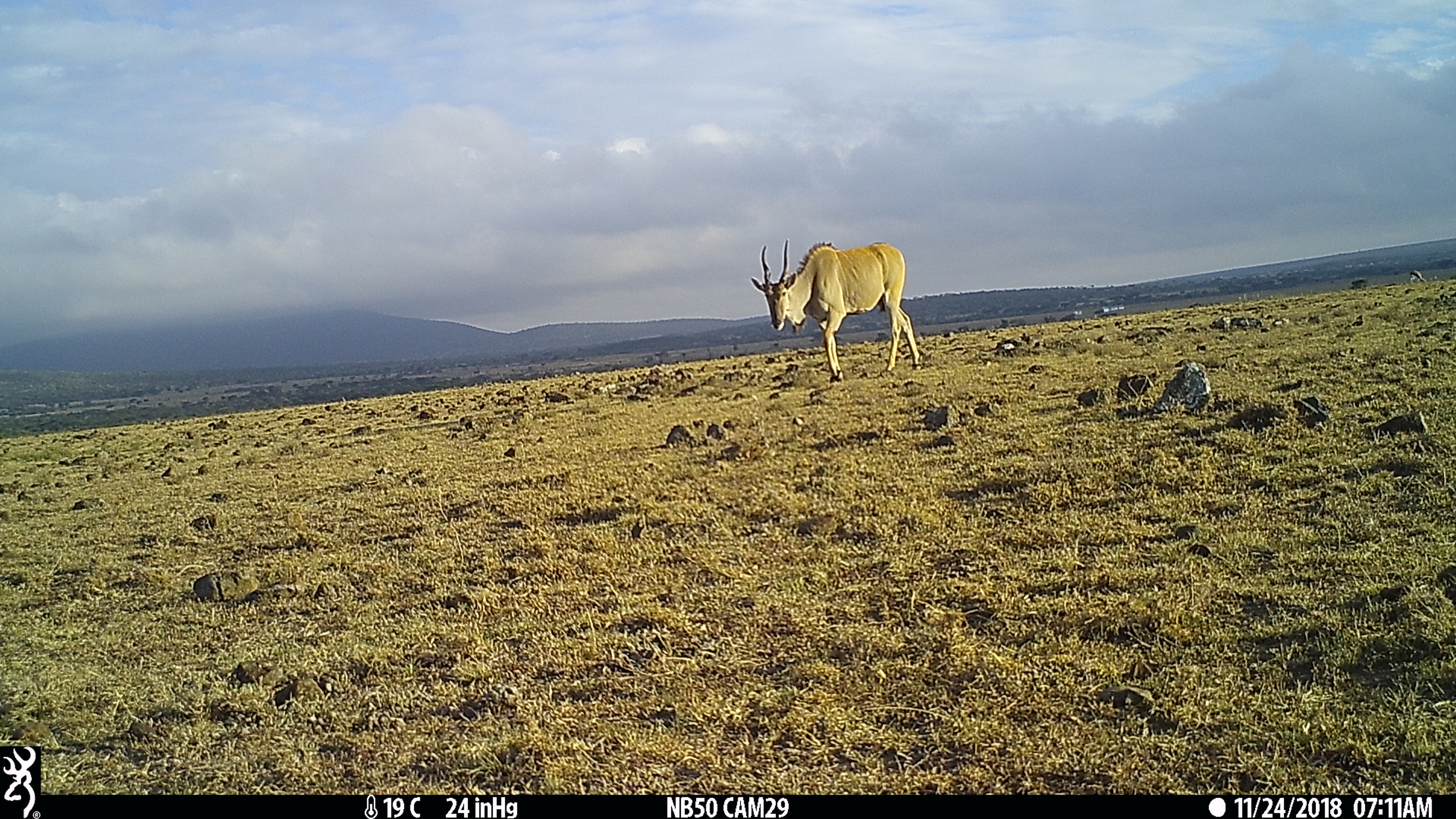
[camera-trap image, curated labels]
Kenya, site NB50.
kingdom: Animalia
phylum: Chordata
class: Mammalia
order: Artiodactyla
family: Bovidae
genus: Tragelaphus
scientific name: Tragelaphus oryx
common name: eland